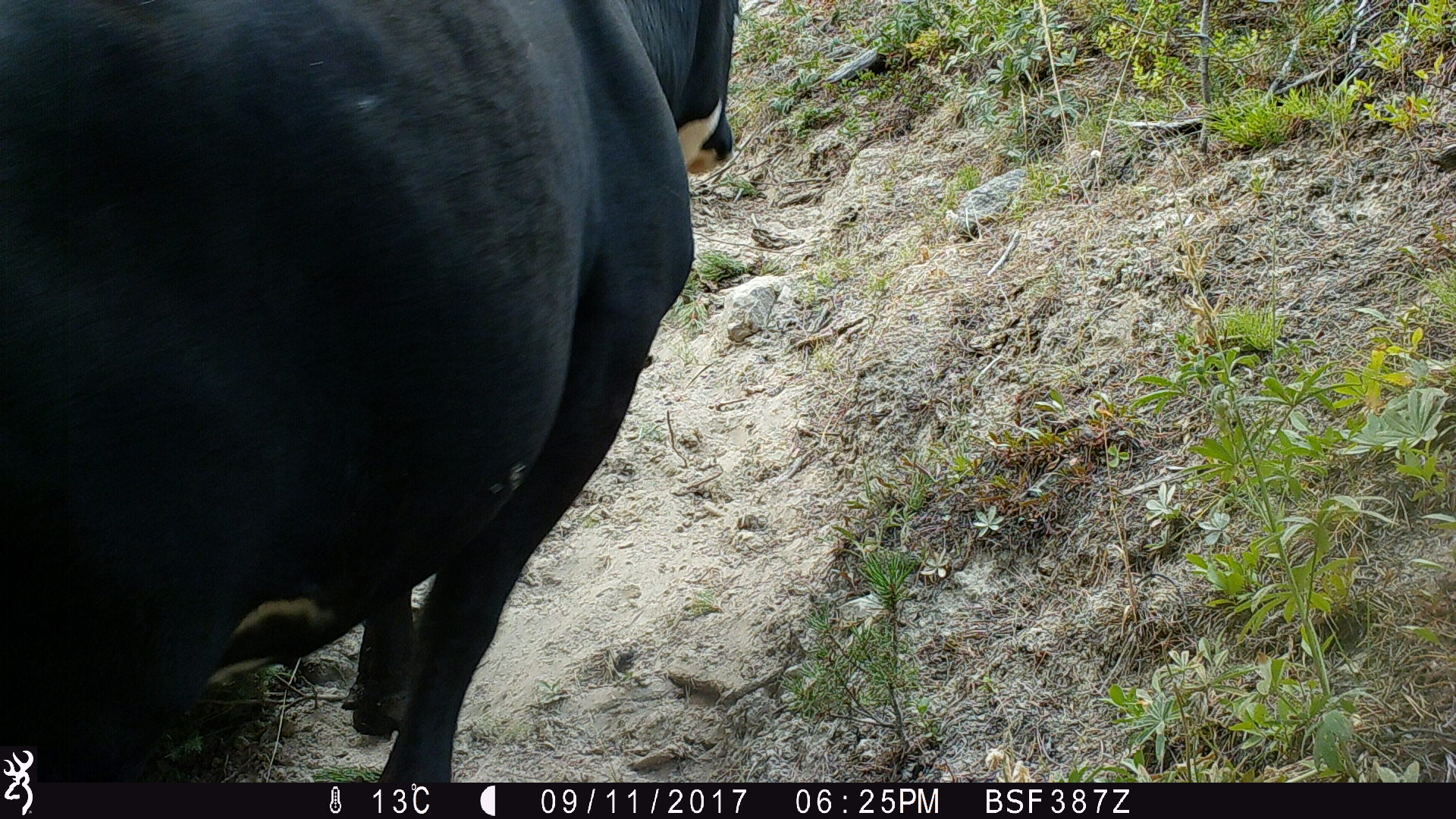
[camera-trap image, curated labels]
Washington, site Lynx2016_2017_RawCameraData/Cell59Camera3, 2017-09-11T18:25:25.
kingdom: Animalia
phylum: Chordata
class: Mammalia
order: Artiodactyla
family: Bovidae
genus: Bos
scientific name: Bos taurus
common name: domestic cattle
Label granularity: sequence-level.